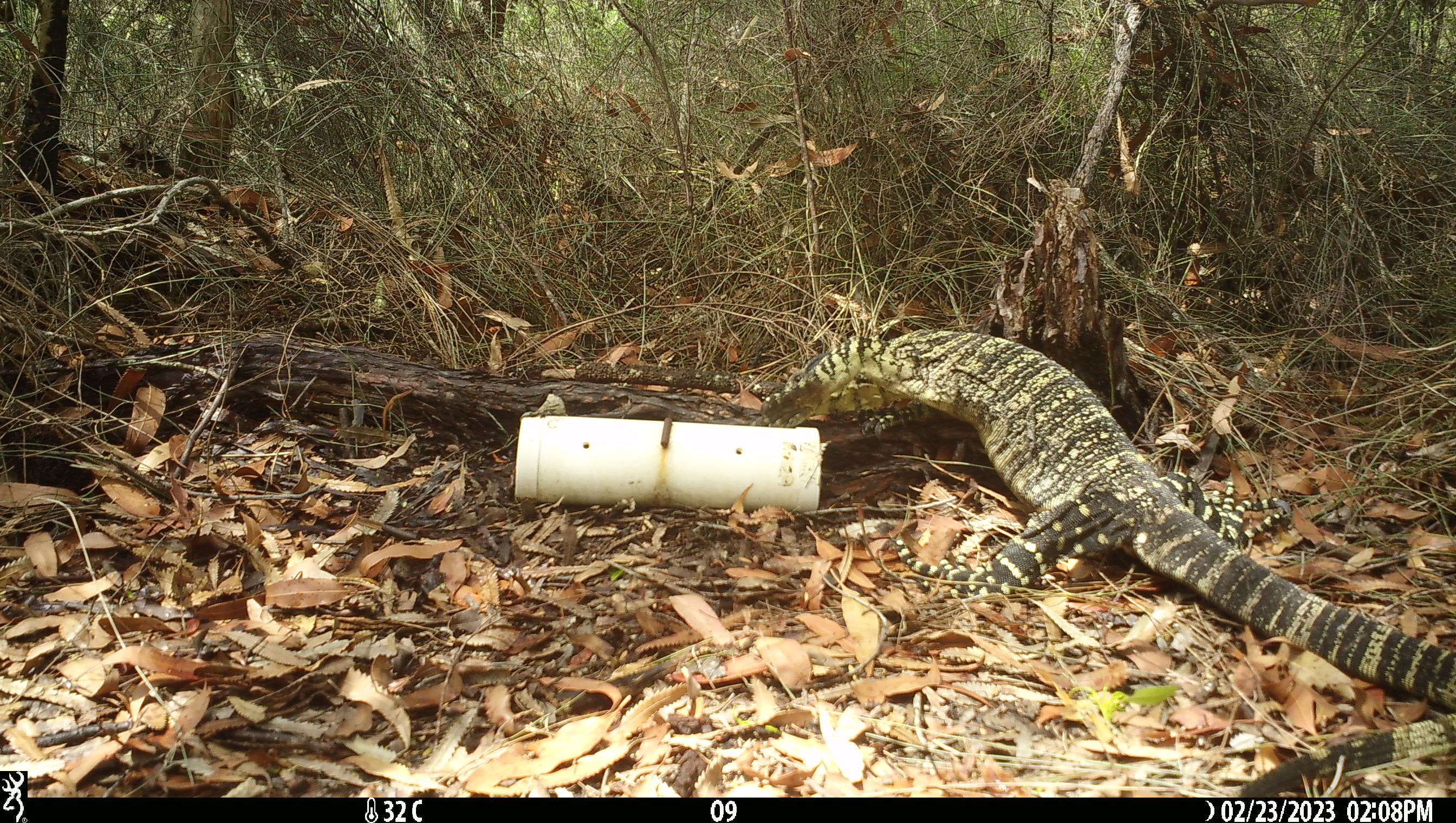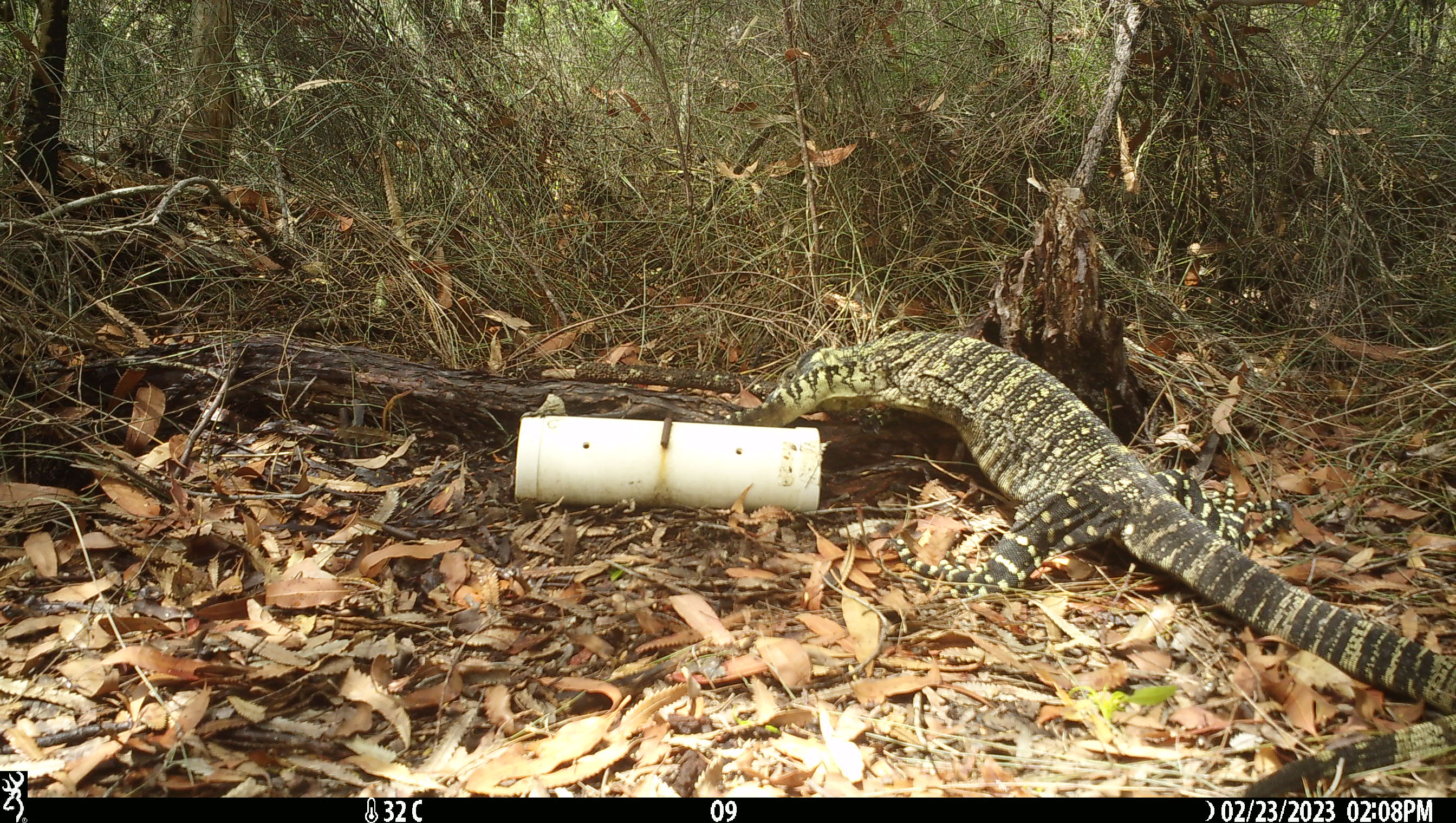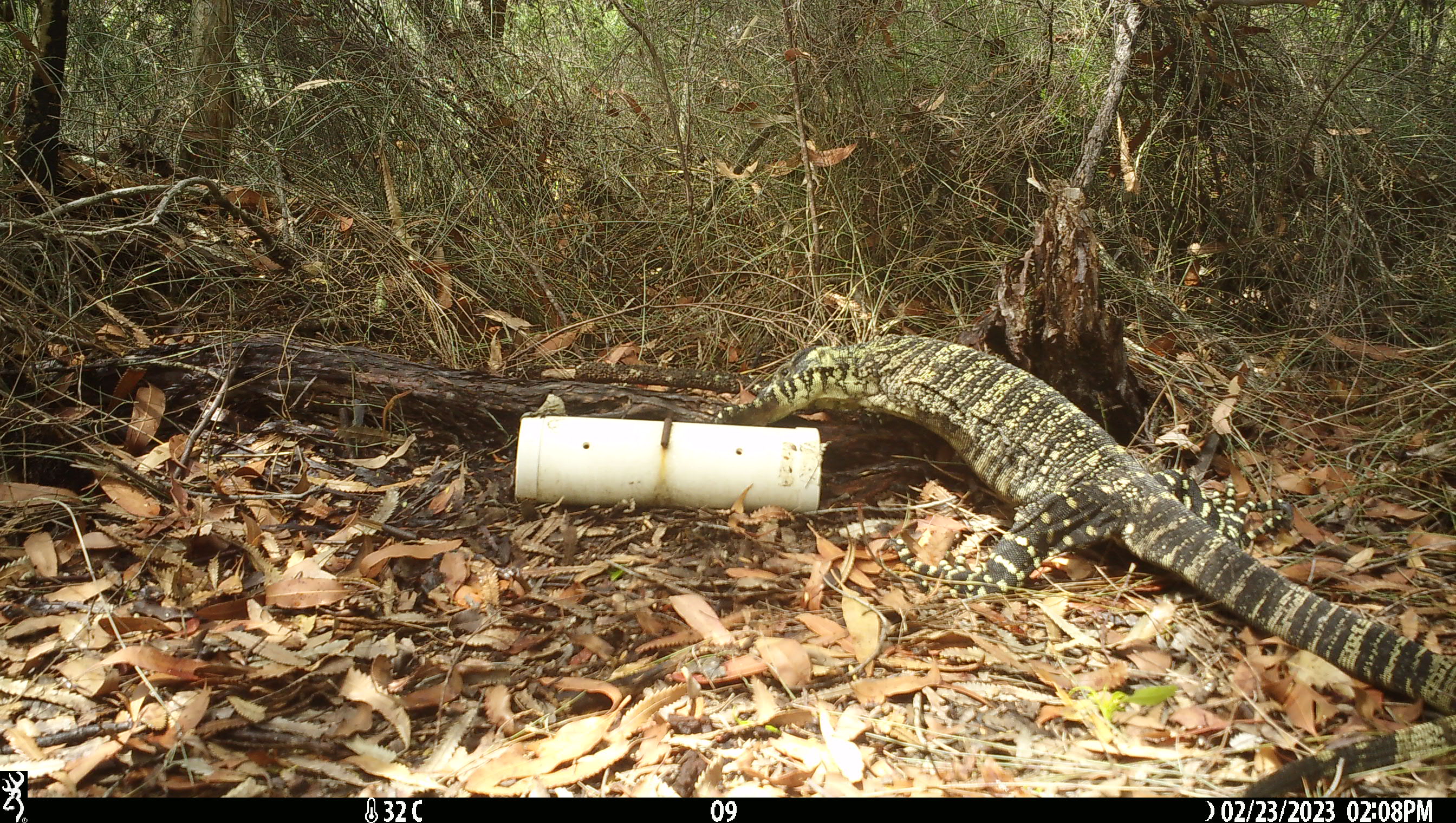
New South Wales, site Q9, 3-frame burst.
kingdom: Animalia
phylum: Chordata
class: Reptilia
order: Squamata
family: Varanidae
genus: Varanus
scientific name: Varanus varius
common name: lace monitor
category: goanna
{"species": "goanna (lace monitor) (Varanus varius)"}